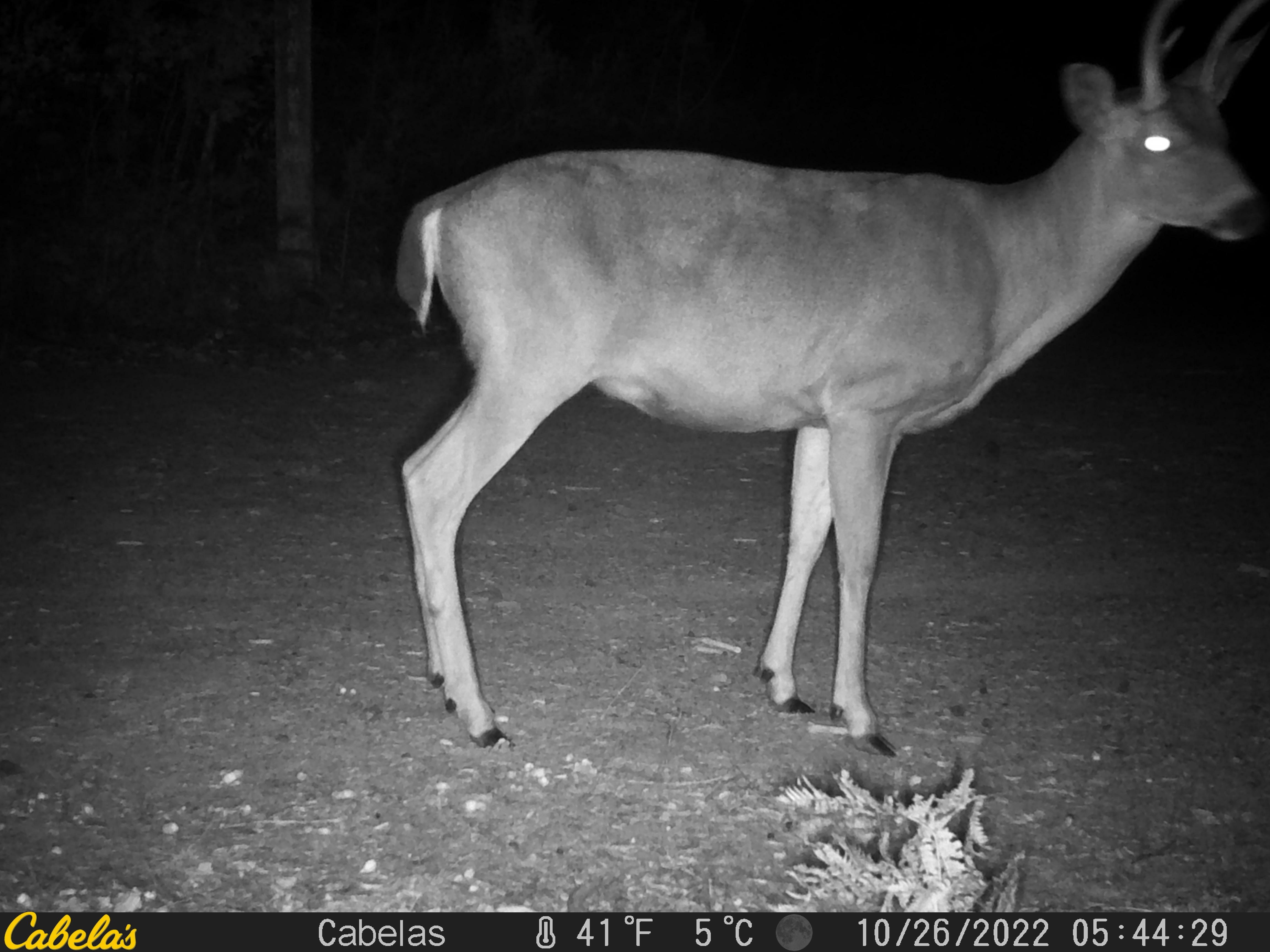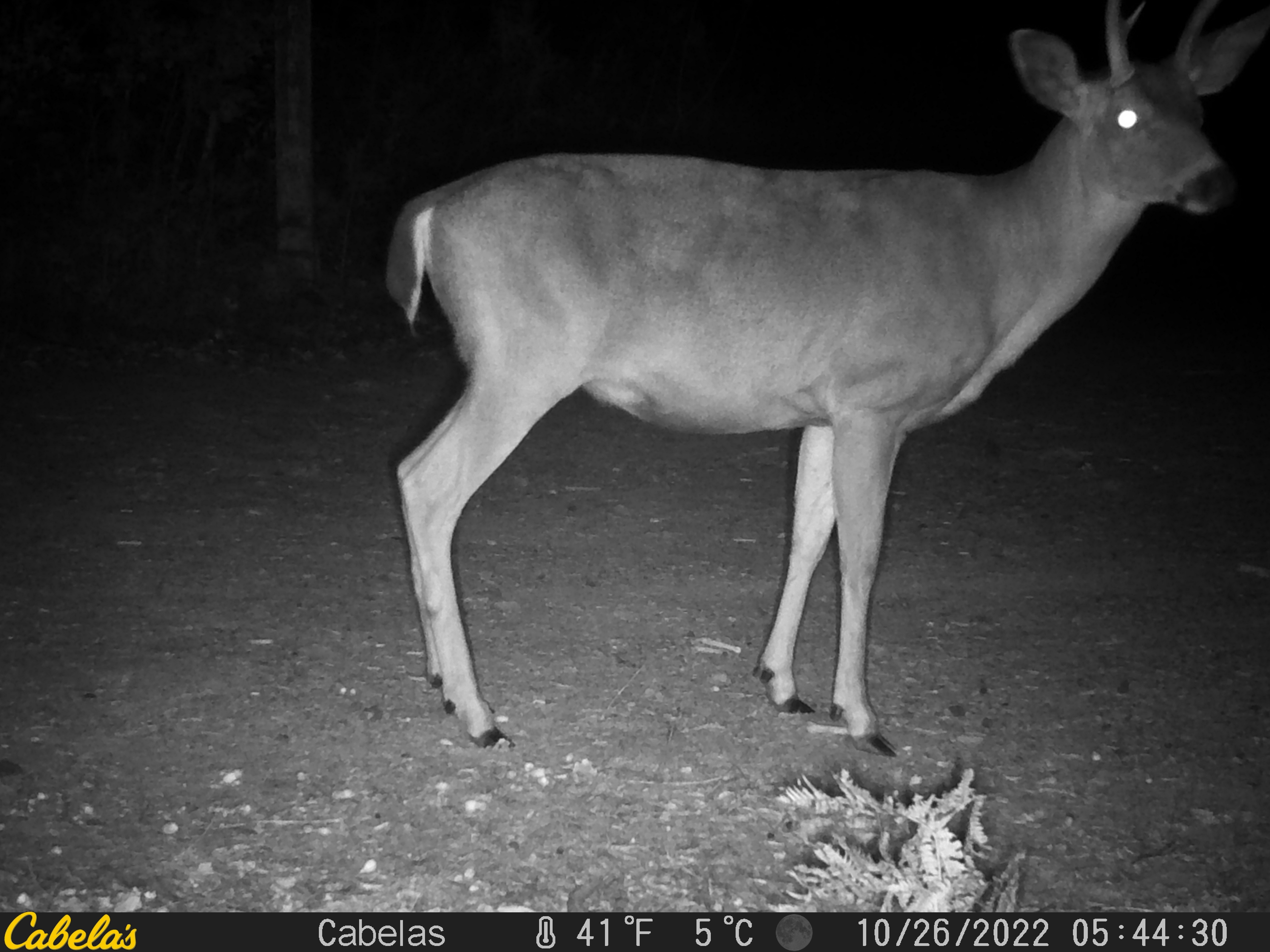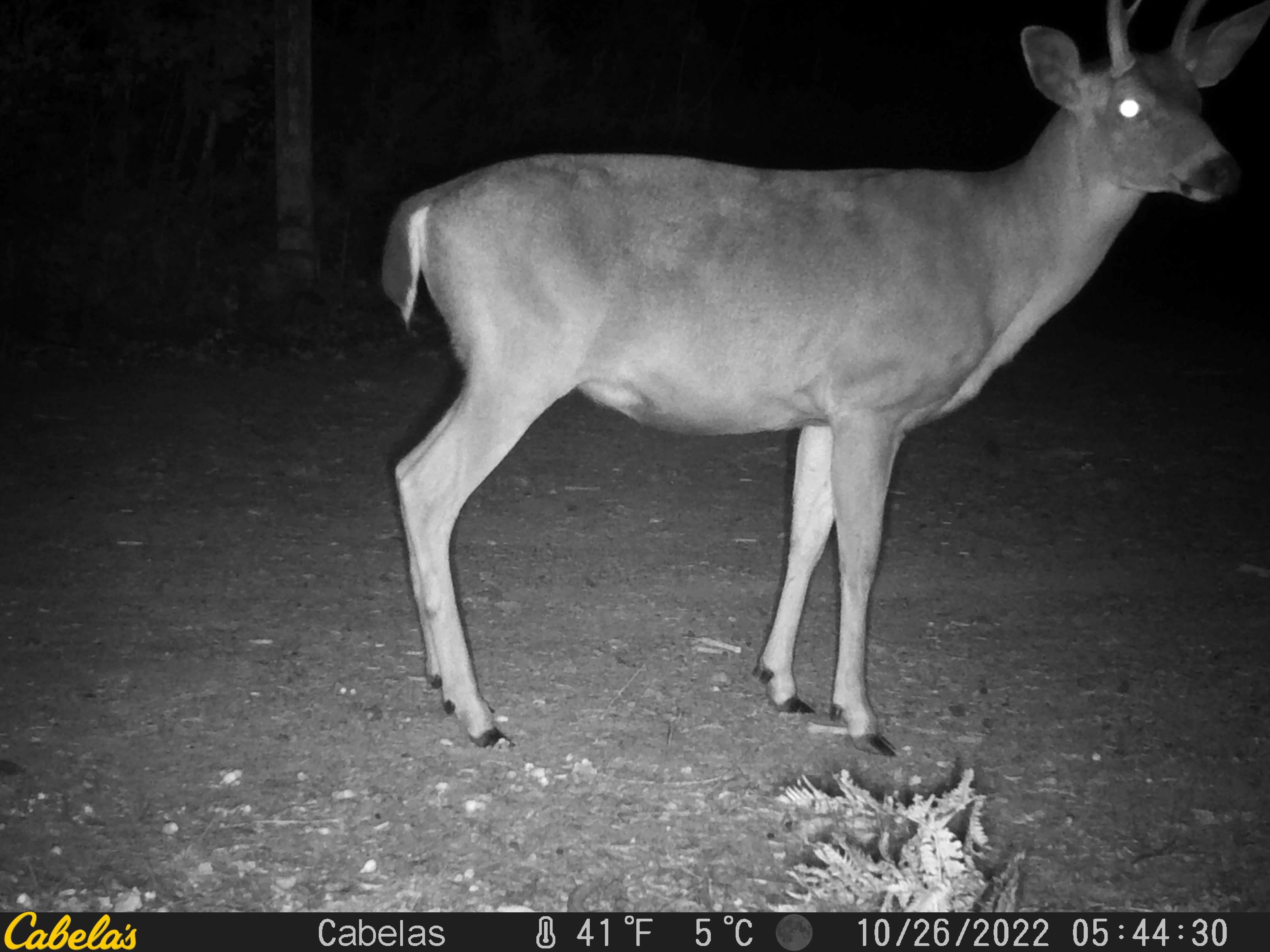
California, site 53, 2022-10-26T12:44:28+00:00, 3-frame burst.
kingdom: Animalia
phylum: Chordata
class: Mammalia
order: Artiodactyla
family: Cervidae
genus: Odocoileus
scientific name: Odocoileus hemionus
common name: mule deer